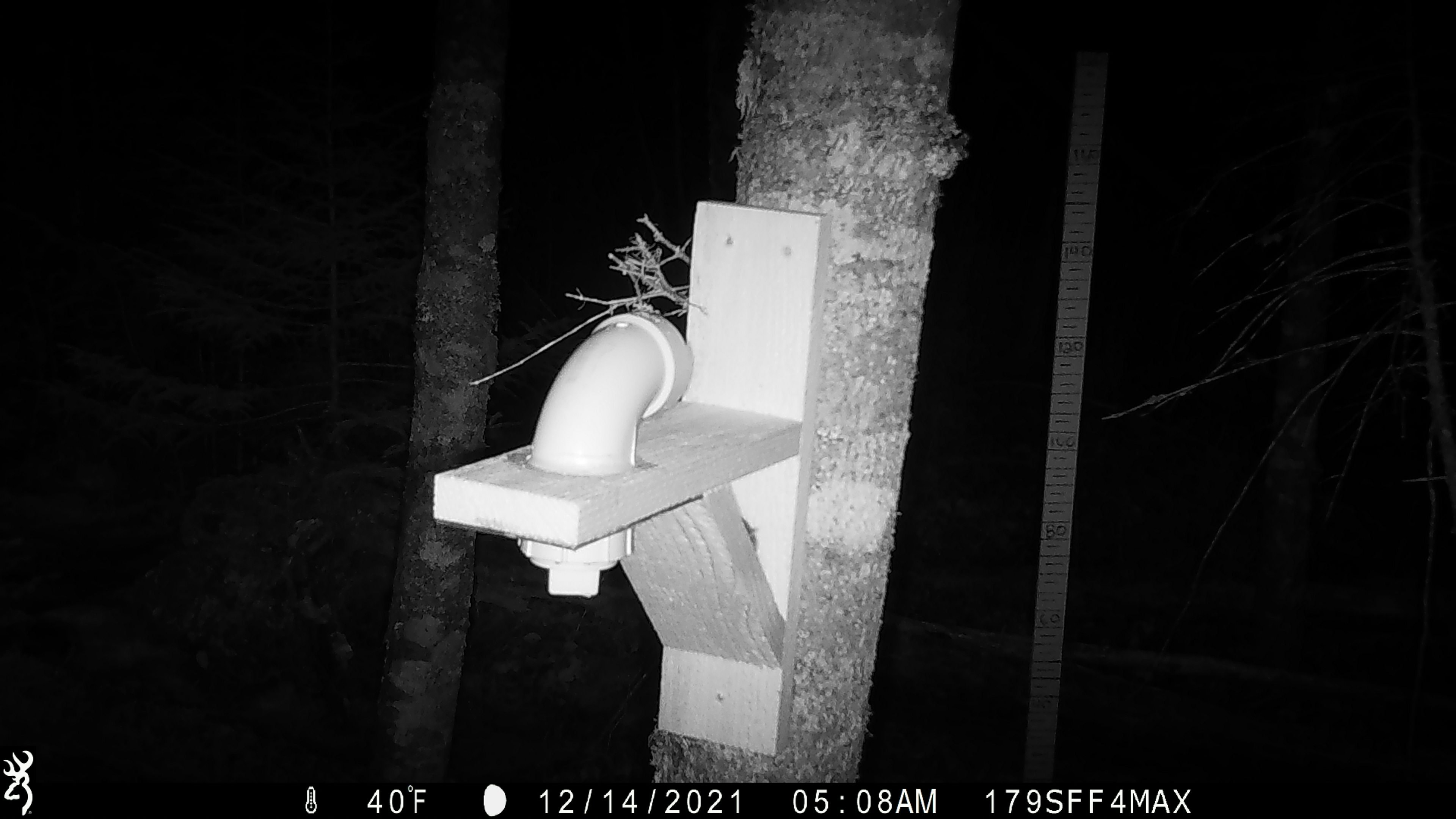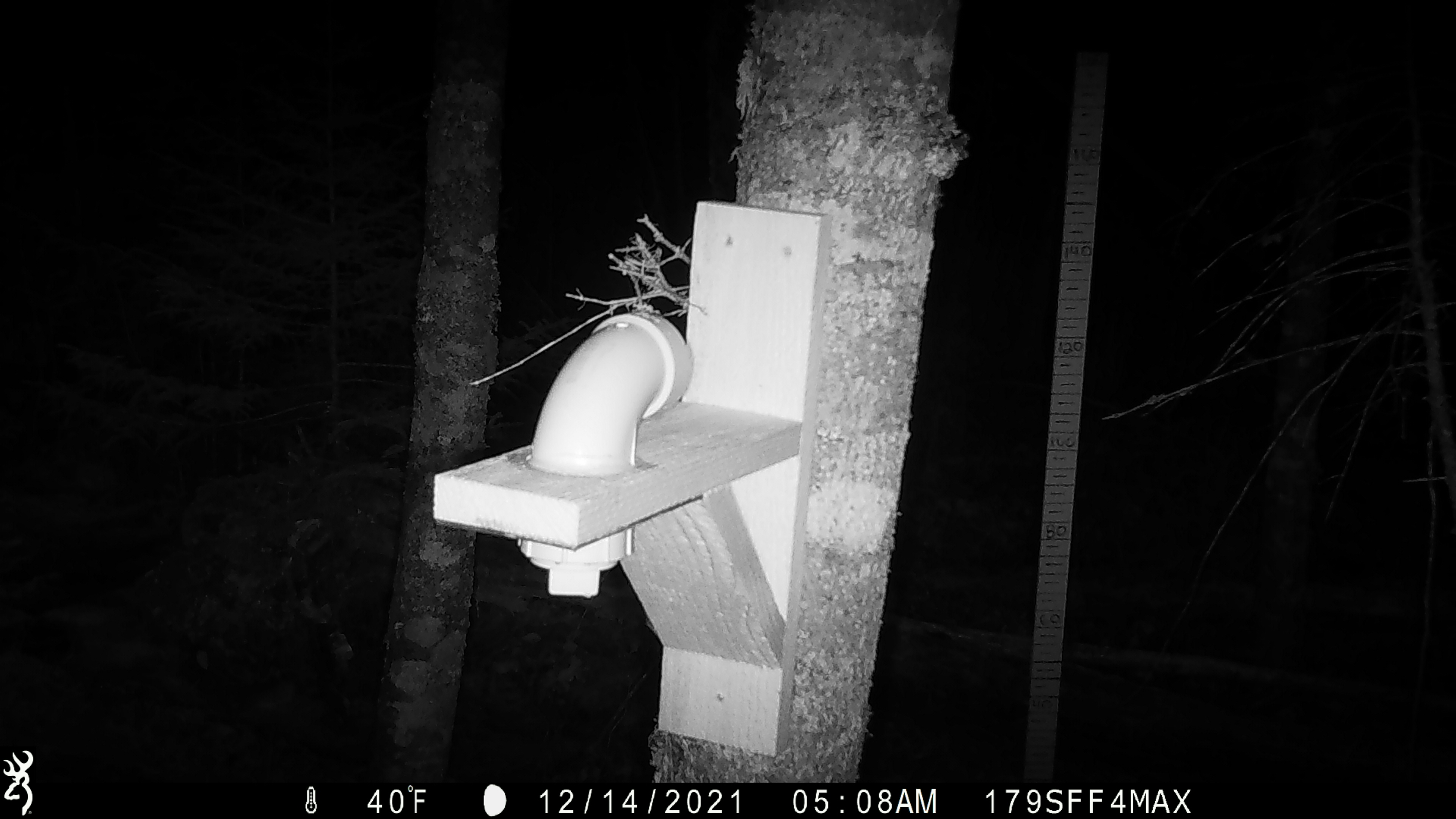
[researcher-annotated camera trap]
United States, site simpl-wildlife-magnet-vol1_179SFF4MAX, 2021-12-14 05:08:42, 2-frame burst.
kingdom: Animalia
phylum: Chordata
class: Mammalia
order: Rodentia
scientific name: Rodentia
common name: mouse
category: mouse sp.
Mouse sp. (mouse) (Rodentia).